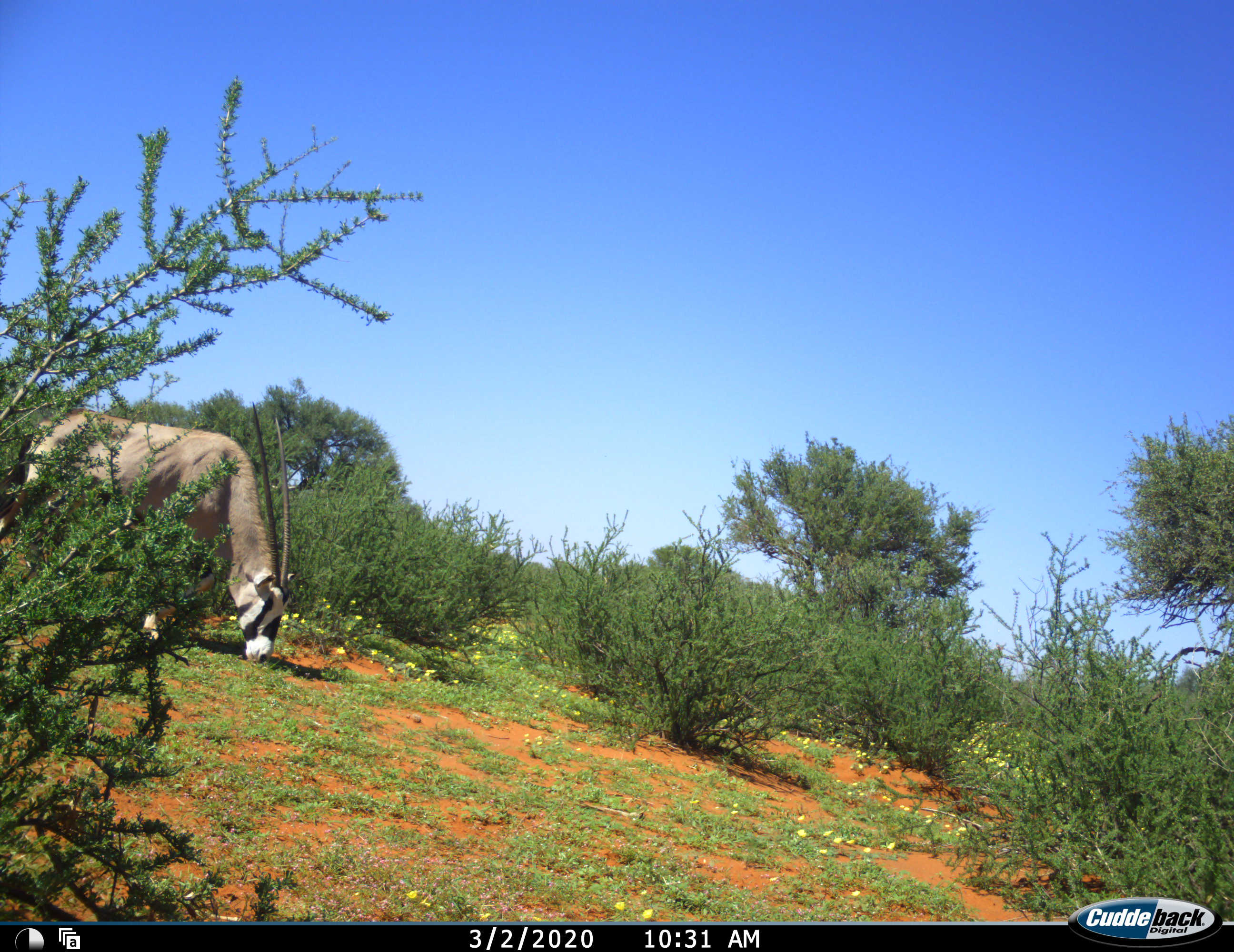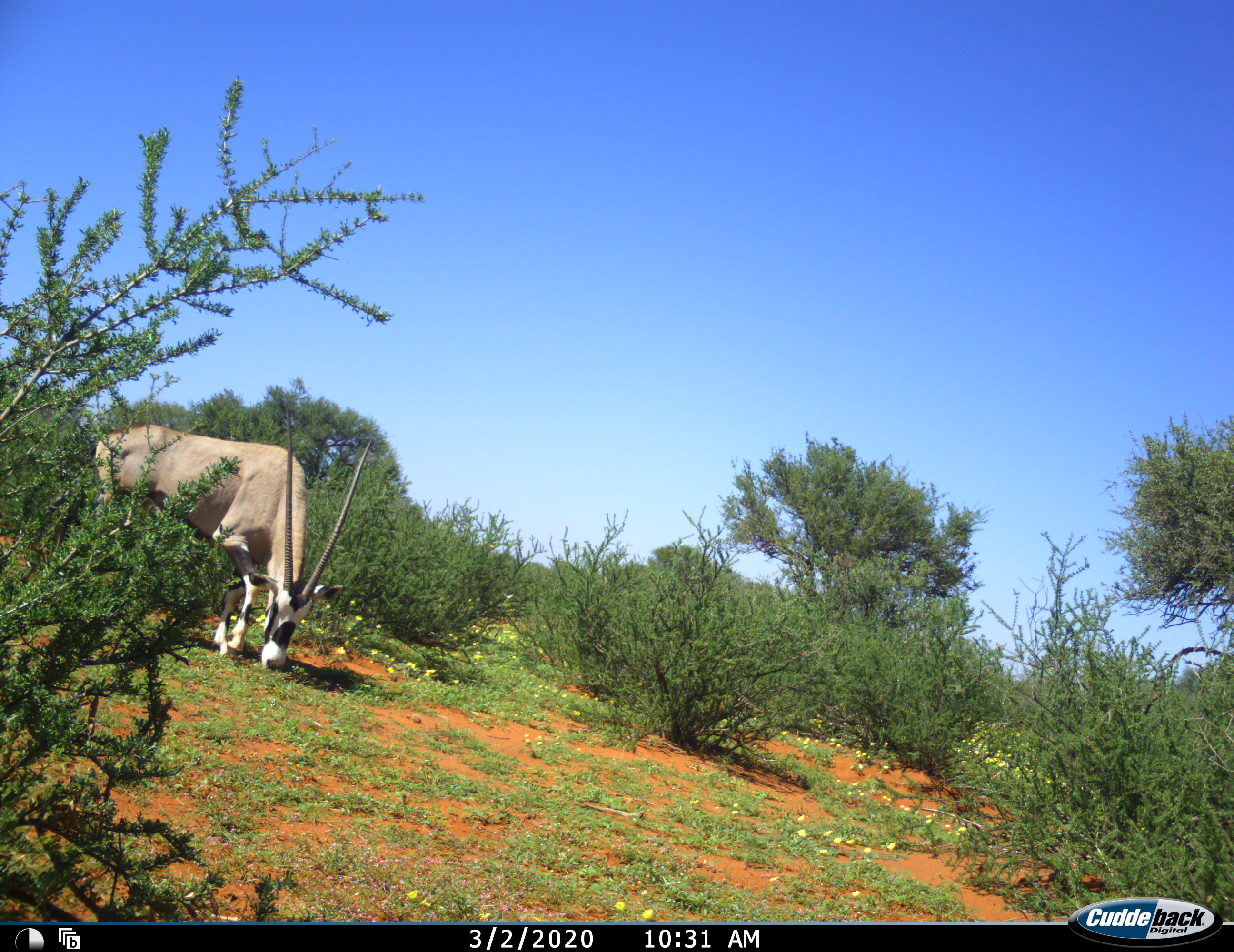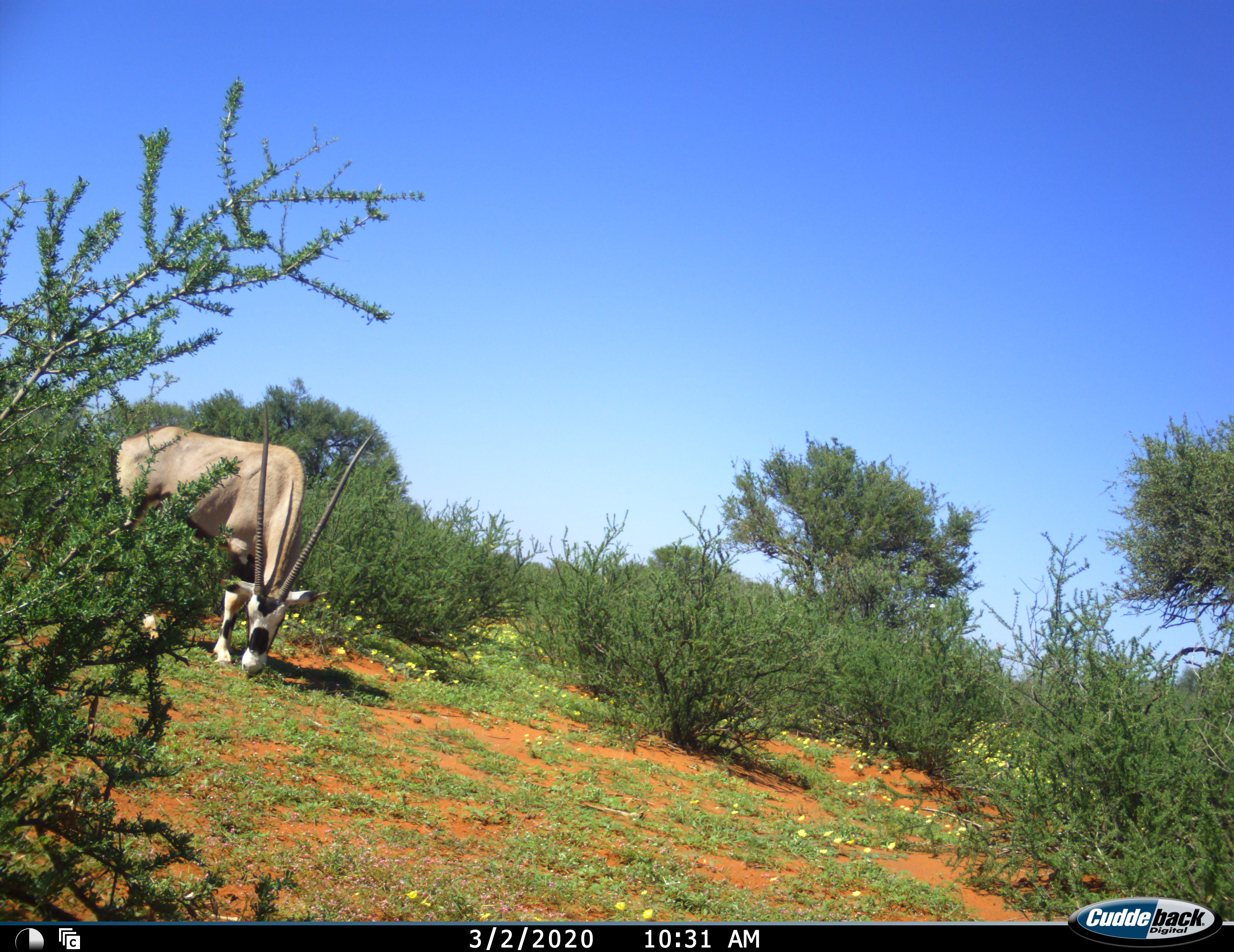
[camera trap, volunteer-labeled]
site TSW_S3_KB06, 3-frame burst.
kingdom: Animalia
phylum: Chordata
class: Mammalia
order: Artiodactyla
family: Bovidae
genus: Oryx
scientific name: Oryx gazella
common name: gemsbok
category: oryx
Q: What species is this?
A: Oryx (gemsbok) (Oryx gazella).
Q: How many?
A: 1.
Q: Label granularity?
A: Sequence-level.